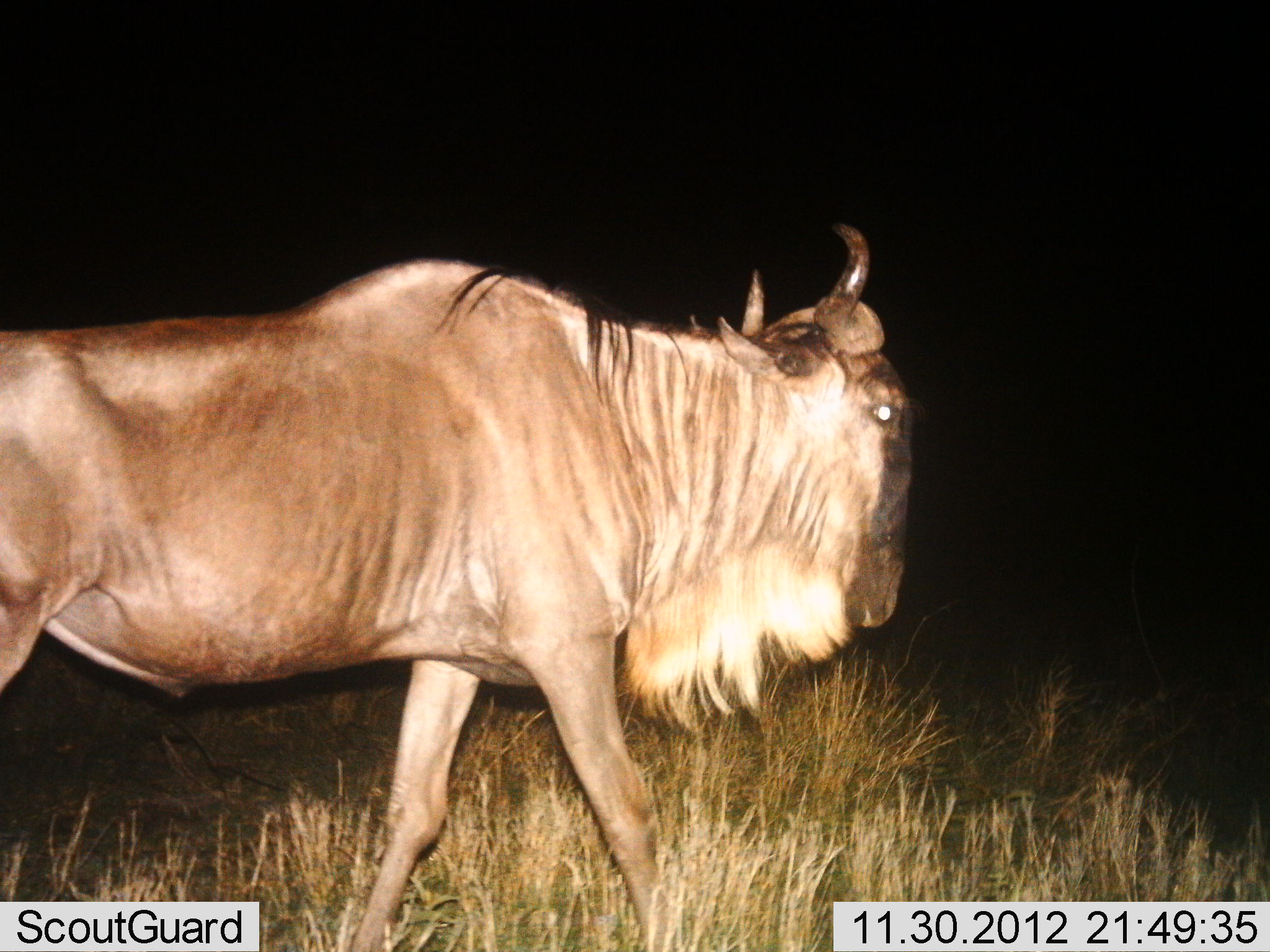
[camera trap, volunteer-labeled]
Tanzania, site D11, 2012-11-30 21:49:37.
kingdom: Animalia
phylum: Chordata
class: Mammalia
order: Artiodactyla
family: Bovidae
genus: Connochaetes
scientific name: Connochaetes taurinus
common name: blue wildebeest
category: wildebeest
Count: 1.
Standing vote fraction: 20%.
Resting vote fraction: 0%.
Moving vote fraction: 80%.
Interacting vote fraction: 0%.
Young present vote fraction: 0%.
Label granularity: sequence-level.